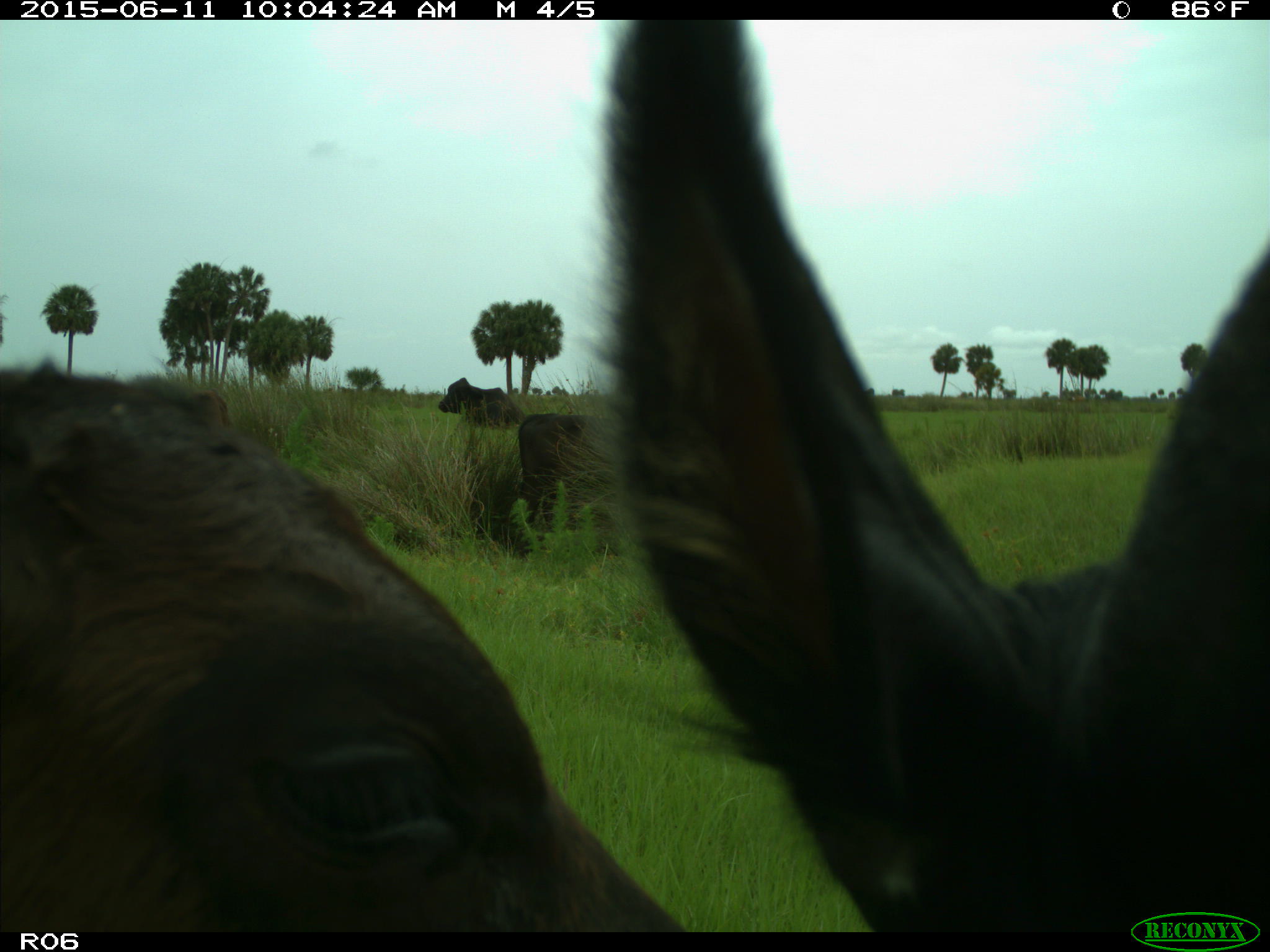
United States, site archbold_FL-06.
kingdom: Animalia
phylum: Chordata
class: Mammalia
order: Artiodactyla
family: Bovidae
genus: Bos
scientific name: Bos taurus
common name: domestic cow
Bos taurus (domestic cow).